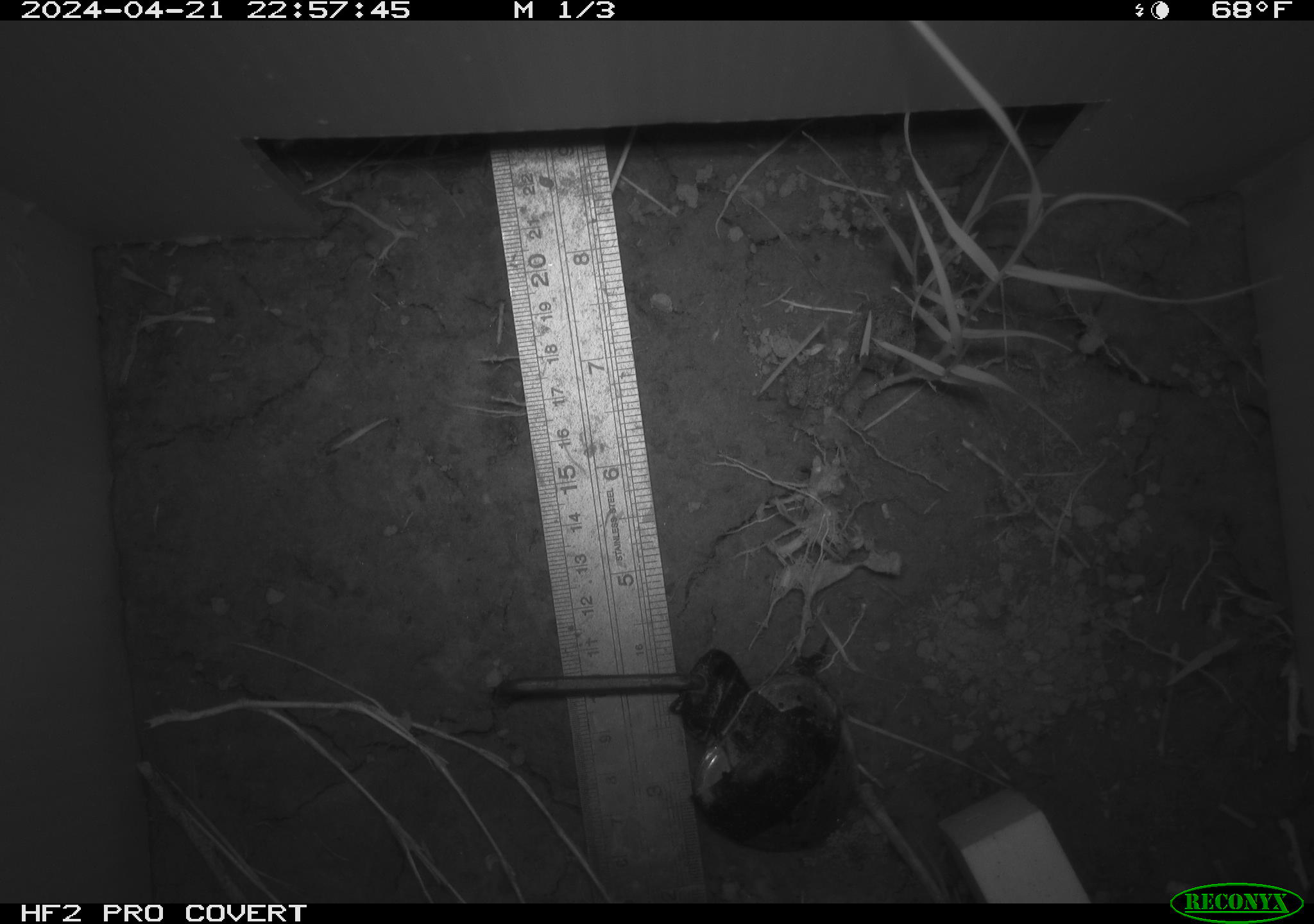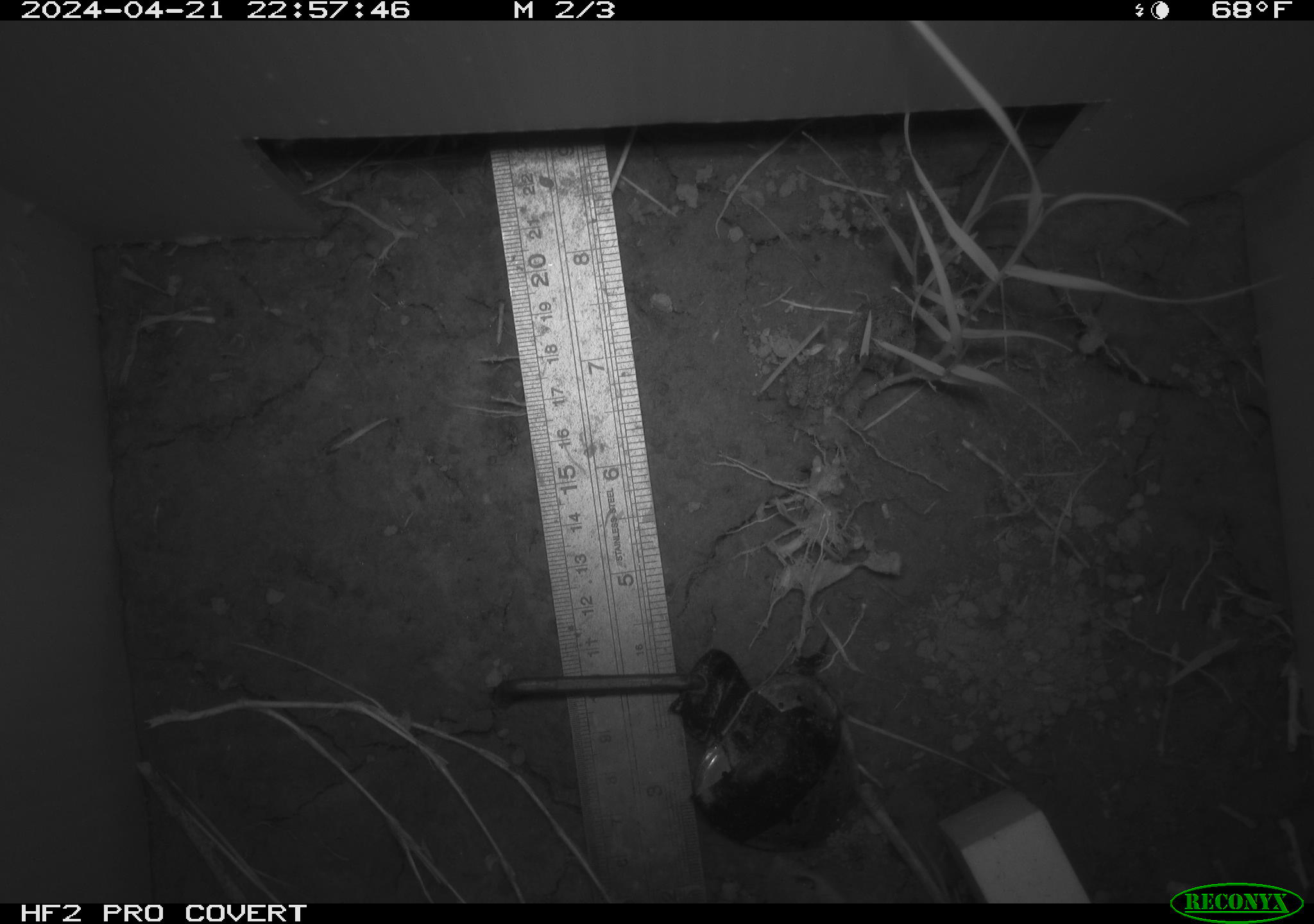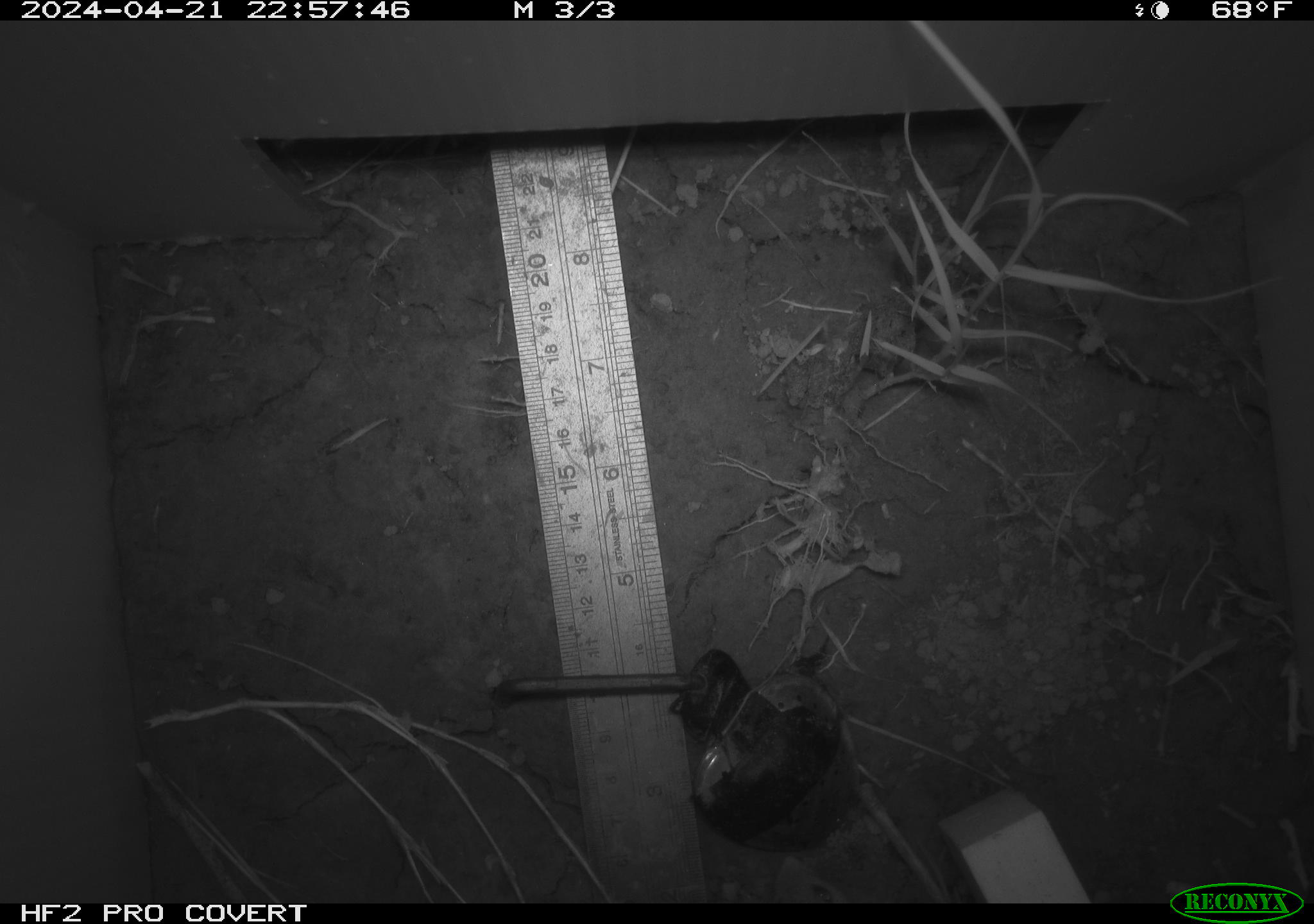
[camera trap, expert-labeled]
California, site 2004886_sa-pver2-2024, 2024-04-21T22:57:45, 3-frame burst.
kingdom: Animalia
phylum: Chordata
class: Mammalia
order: Rodentia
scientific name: Rodentia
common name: mouse species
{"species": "mouse species (Rodentia)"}